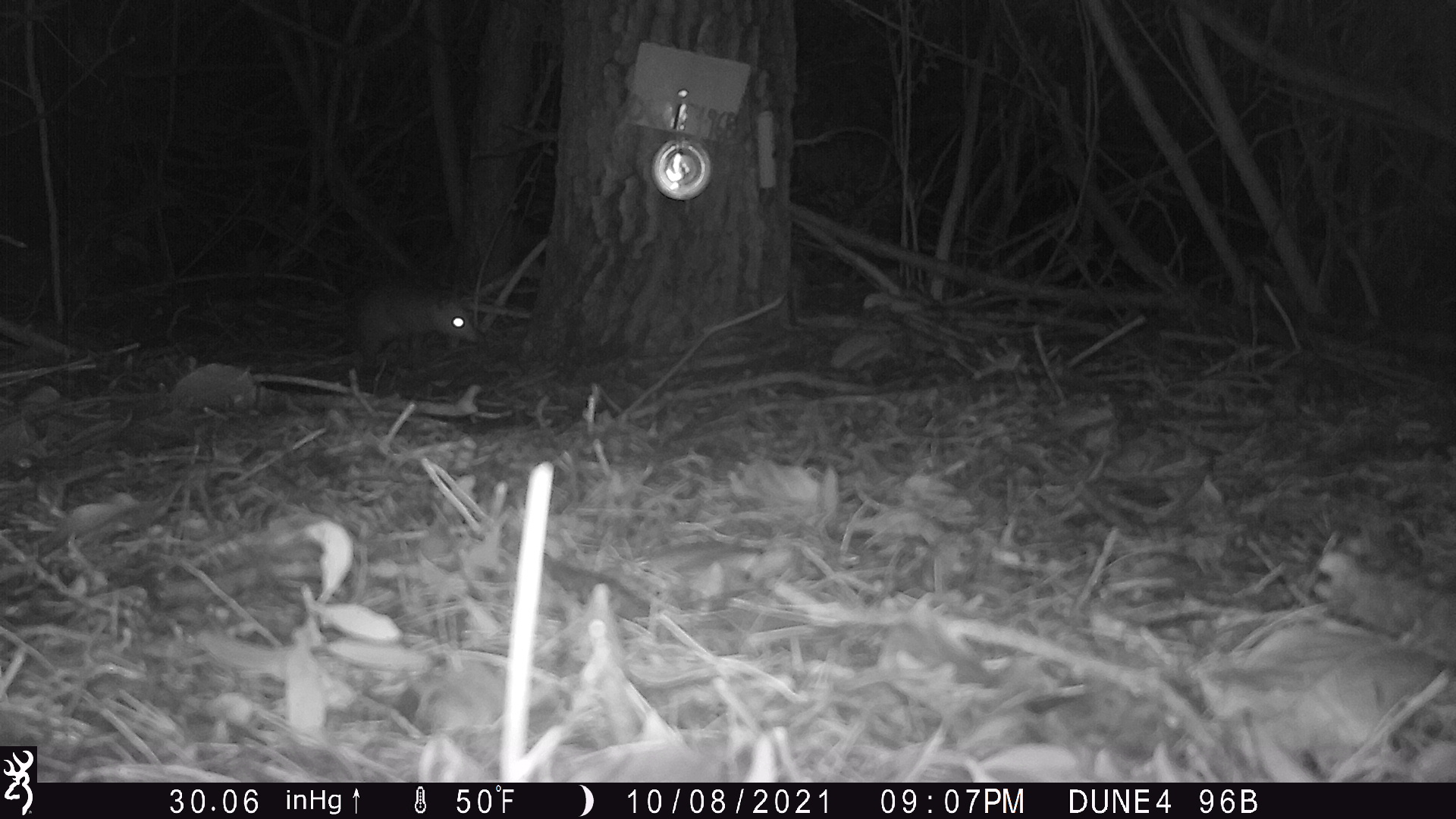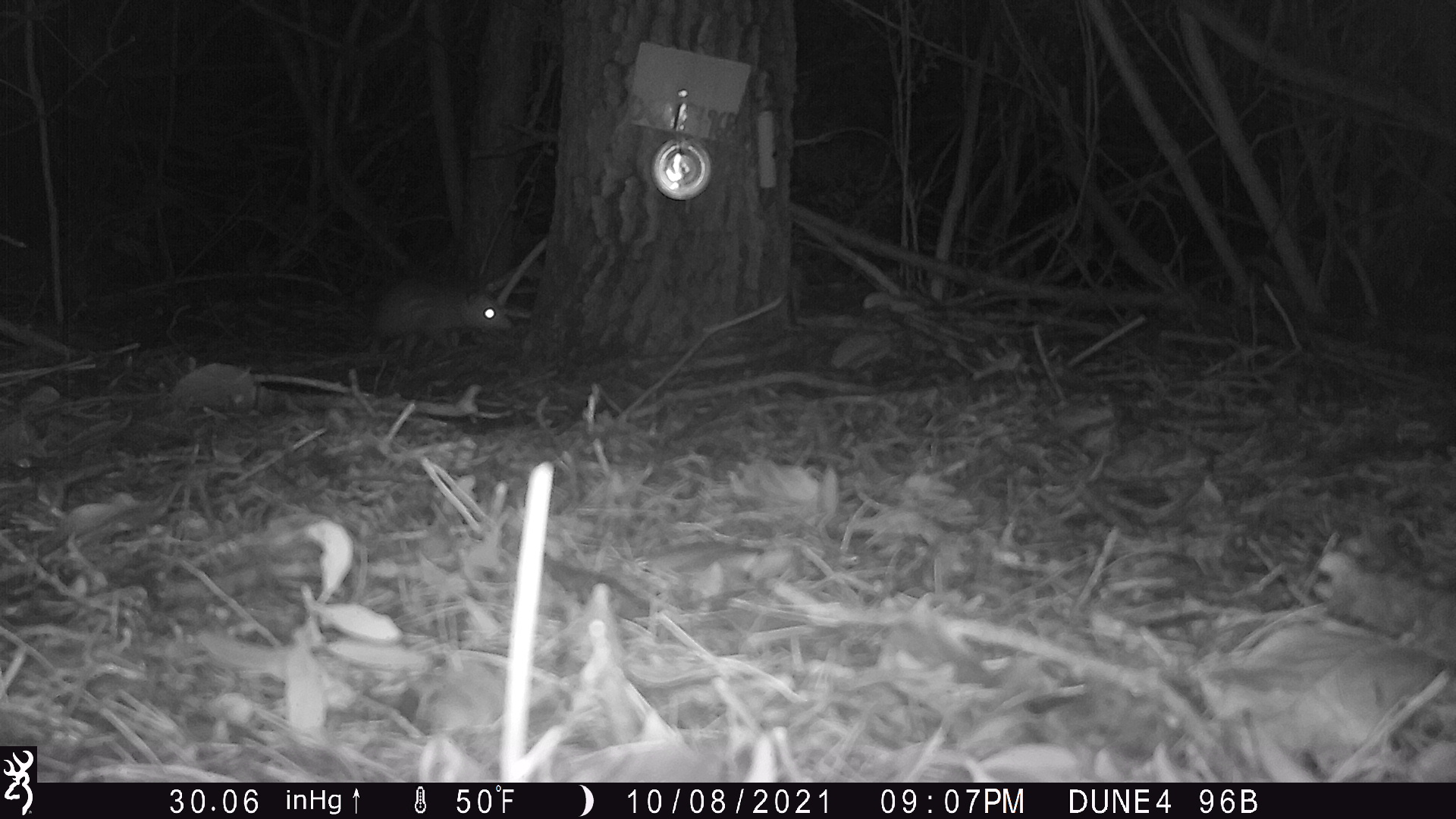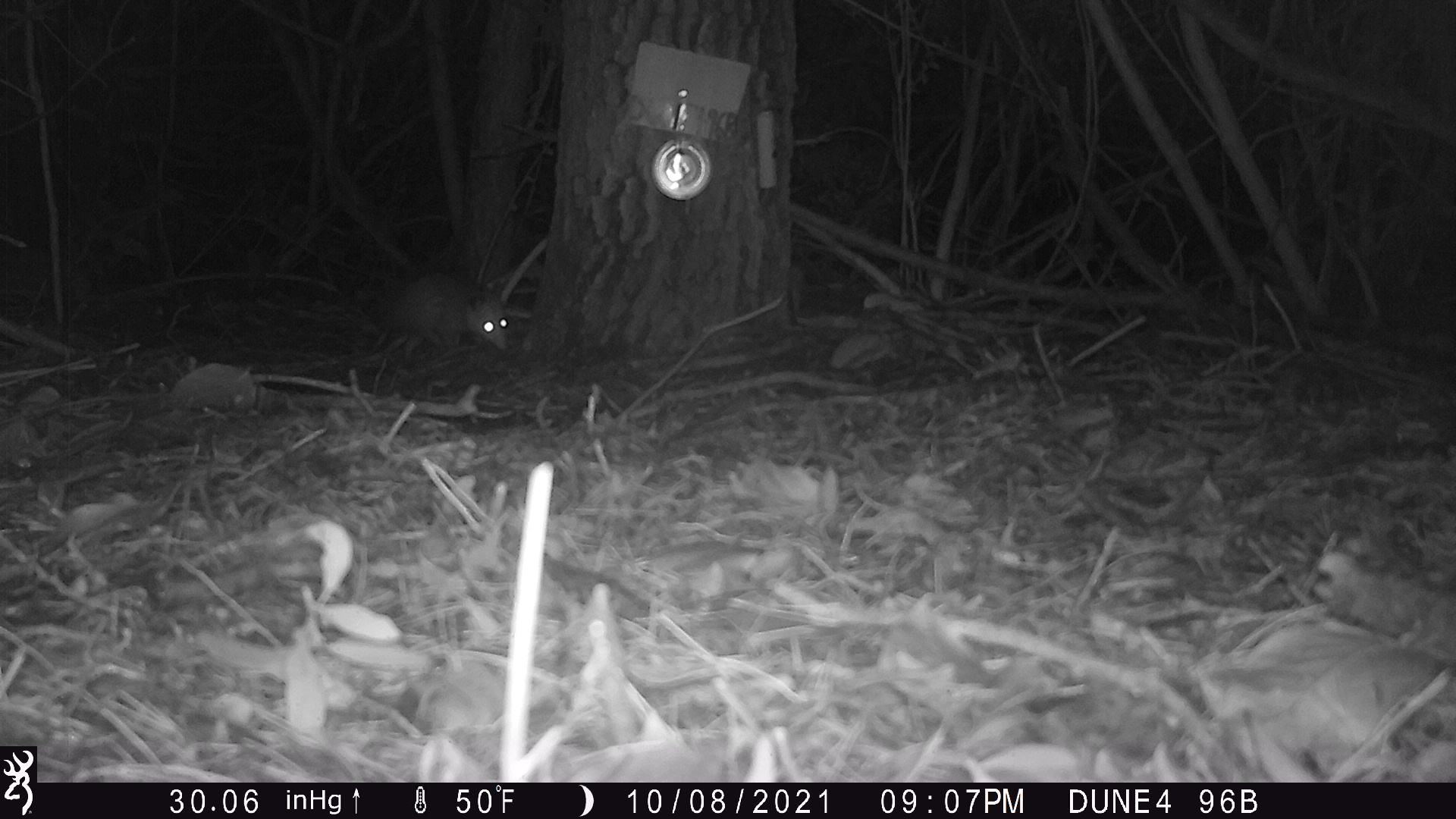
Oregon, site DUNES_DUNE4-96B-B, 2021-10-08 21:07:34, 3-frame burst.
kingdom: Animalia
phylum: Chordata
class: Mammalia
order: Didelphimorphia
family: Didelphidae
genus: Didelphis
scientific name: Didelphis virginiana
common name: virginia opossum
Virginia opossum (Didelphis virginiana).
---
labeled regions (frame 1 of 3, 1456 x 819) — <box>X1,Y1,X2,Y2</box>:
virginia opossum: <box>285,282,484,357</box>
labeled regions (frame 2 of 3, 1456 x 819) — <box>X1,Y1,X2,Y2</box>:
virginia opossum: <box>355,276,521,348</box>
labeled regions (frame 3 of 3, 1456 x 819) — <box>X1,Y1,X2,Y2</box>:
virginia opossum: <box>362,262,518,357</box>